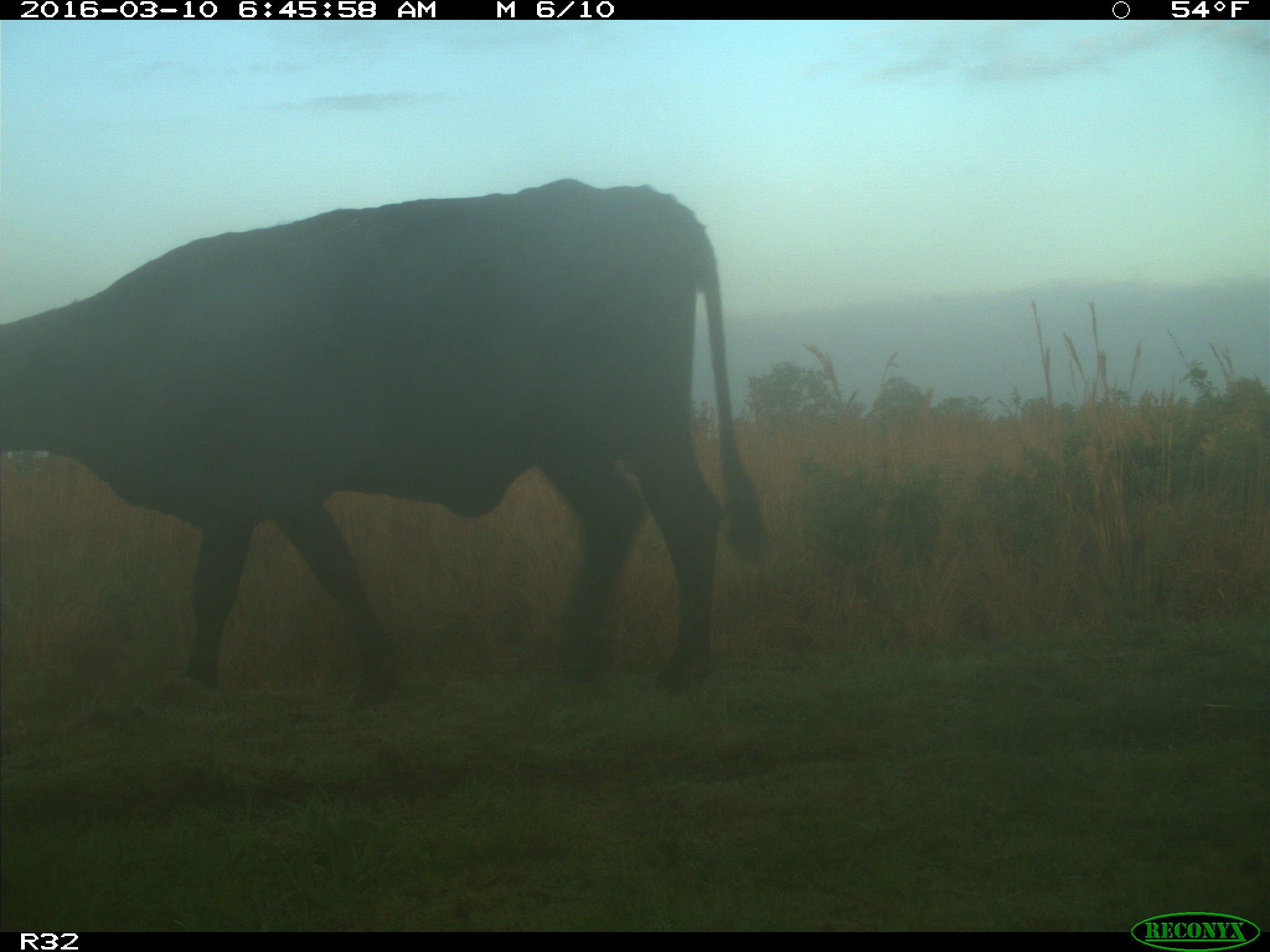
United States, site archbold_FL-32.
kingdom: Animalia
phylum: Chordata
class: Mammalia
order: Artiodactyla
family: Bovidae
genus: Bos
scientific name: Bos taurus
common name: domestic cow